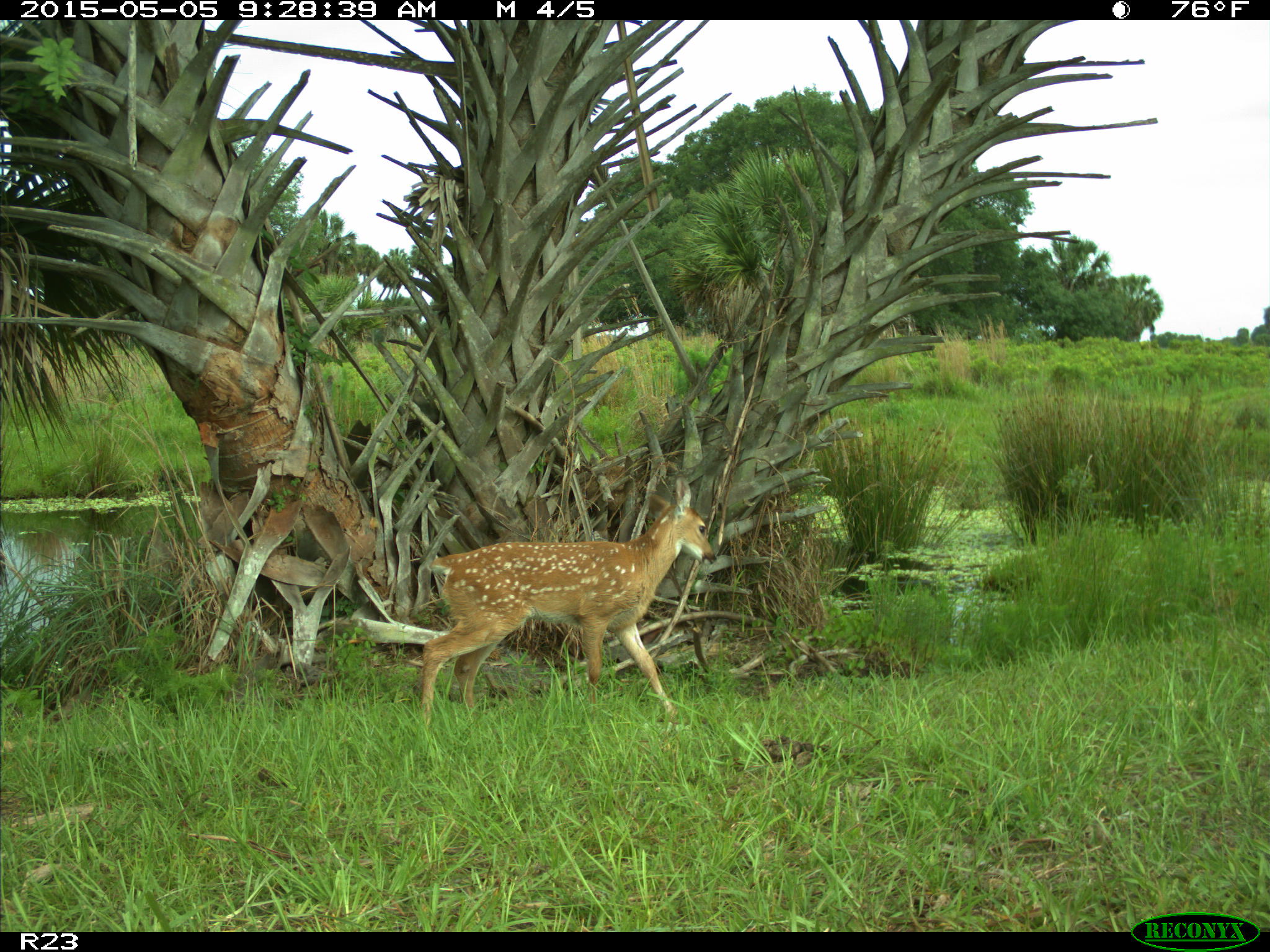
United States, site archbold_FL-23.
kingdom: Animalia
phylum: Chordata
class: Mammalia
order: Artiodactyla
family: Bovidae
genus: Bos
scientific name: Bos taurus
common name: domestic cow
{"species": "Bos taurus (domestic cow)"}